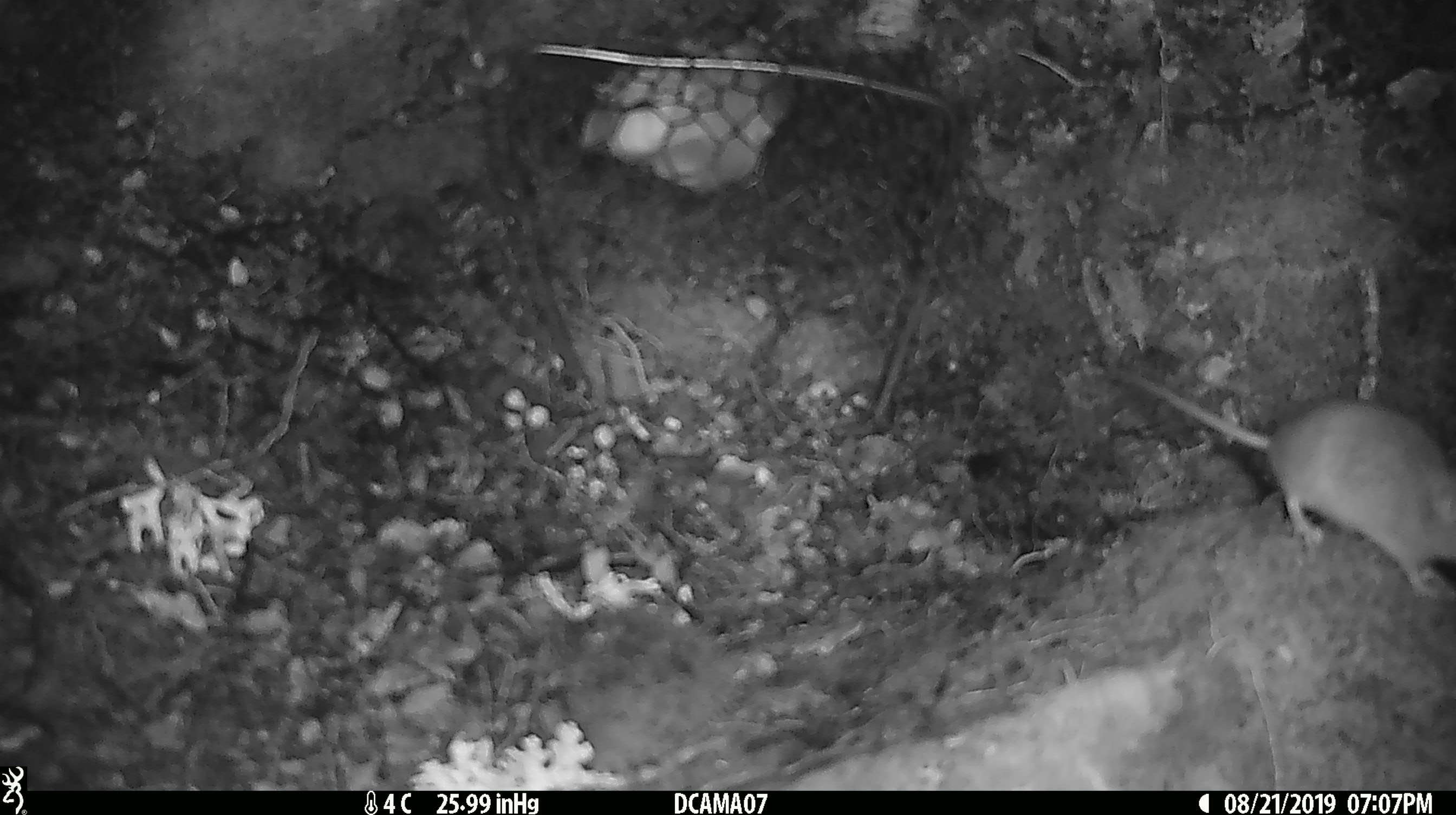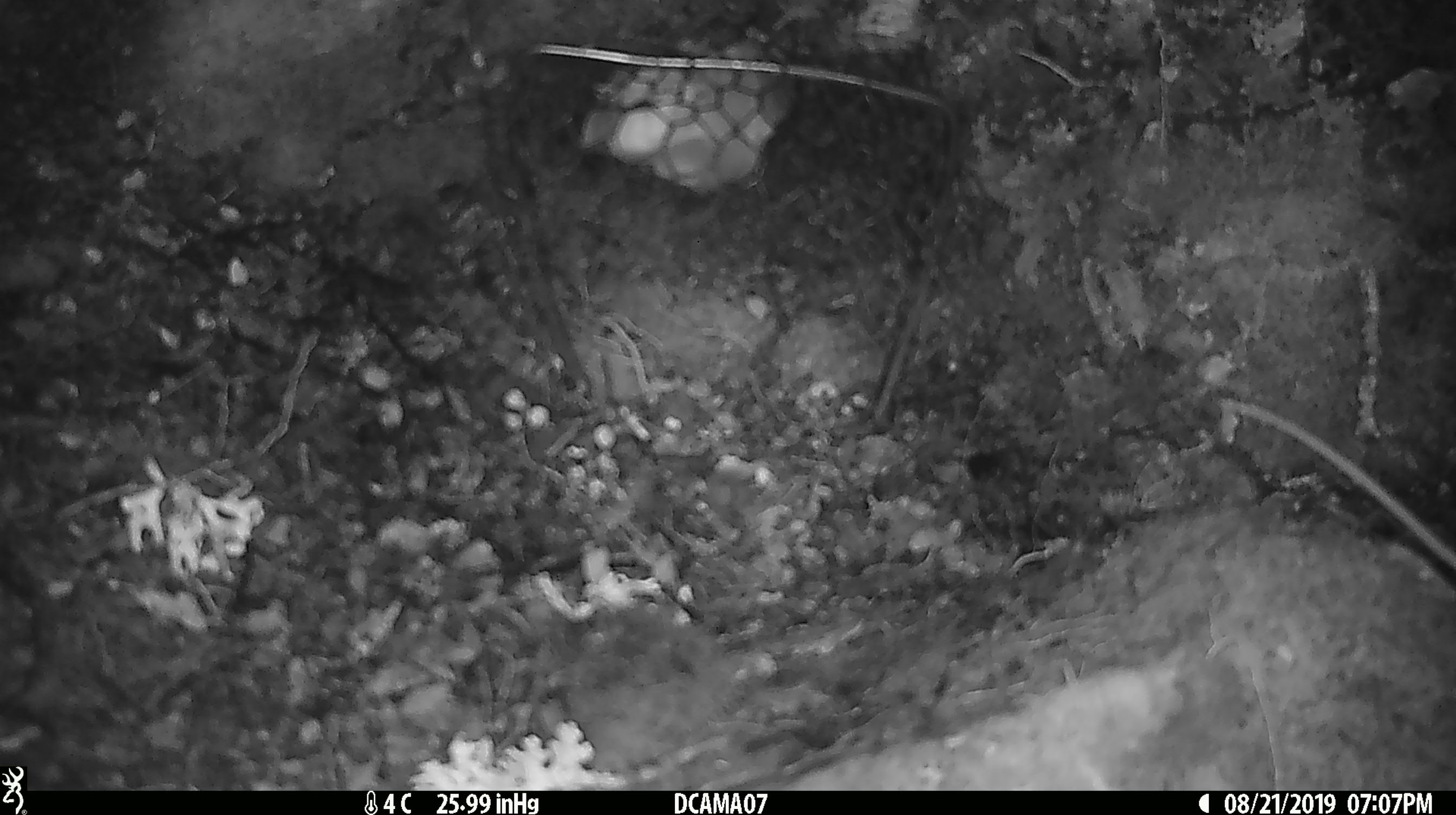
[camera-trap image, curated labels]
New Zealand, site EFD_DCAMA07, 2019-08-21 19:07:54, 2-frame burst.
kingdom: Animalia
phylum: Chordata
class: Mammalia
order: Rodentia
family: Muridae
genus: Mus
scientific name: Mus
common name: mouse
Mouse (Mus).